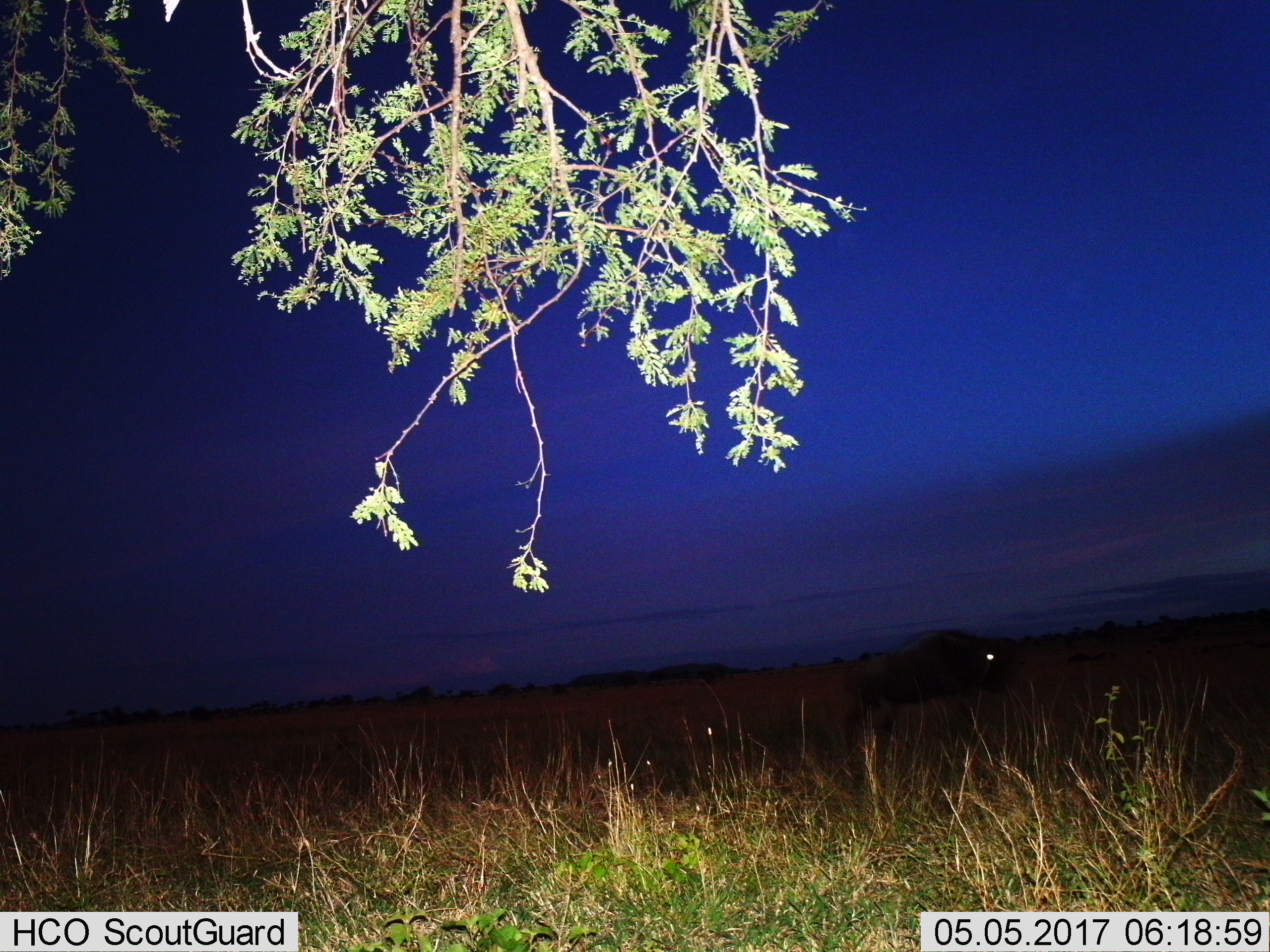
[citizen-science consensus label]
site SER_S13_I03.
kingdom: Animalia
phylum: Chordata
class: Mammalia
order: Artiodactyla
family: Bovidae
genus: Connochaetes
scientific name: Connochaetes taurinus taurinus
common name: blue wildebeest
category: wildebeestblue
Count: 1.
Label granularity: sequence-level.